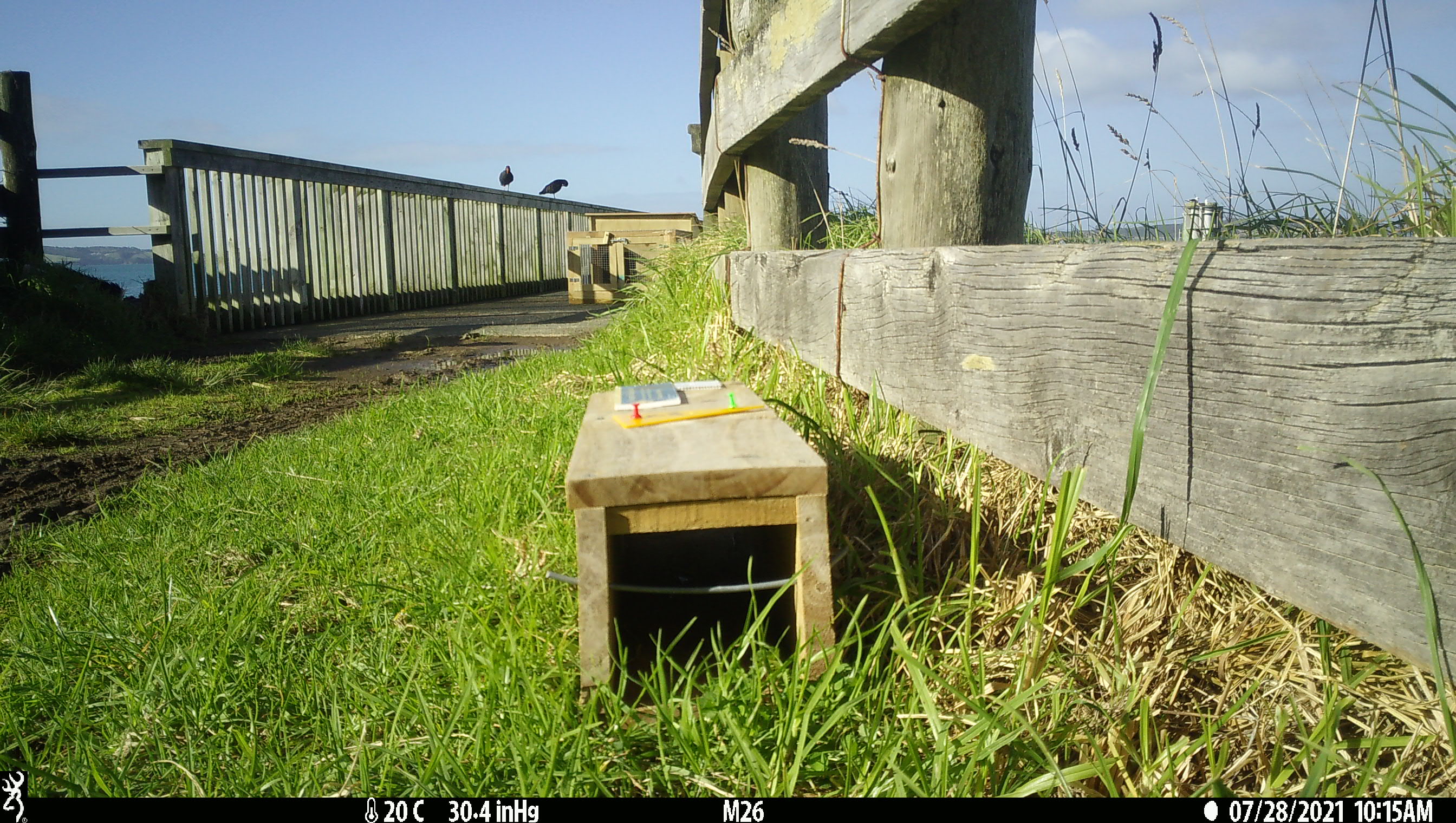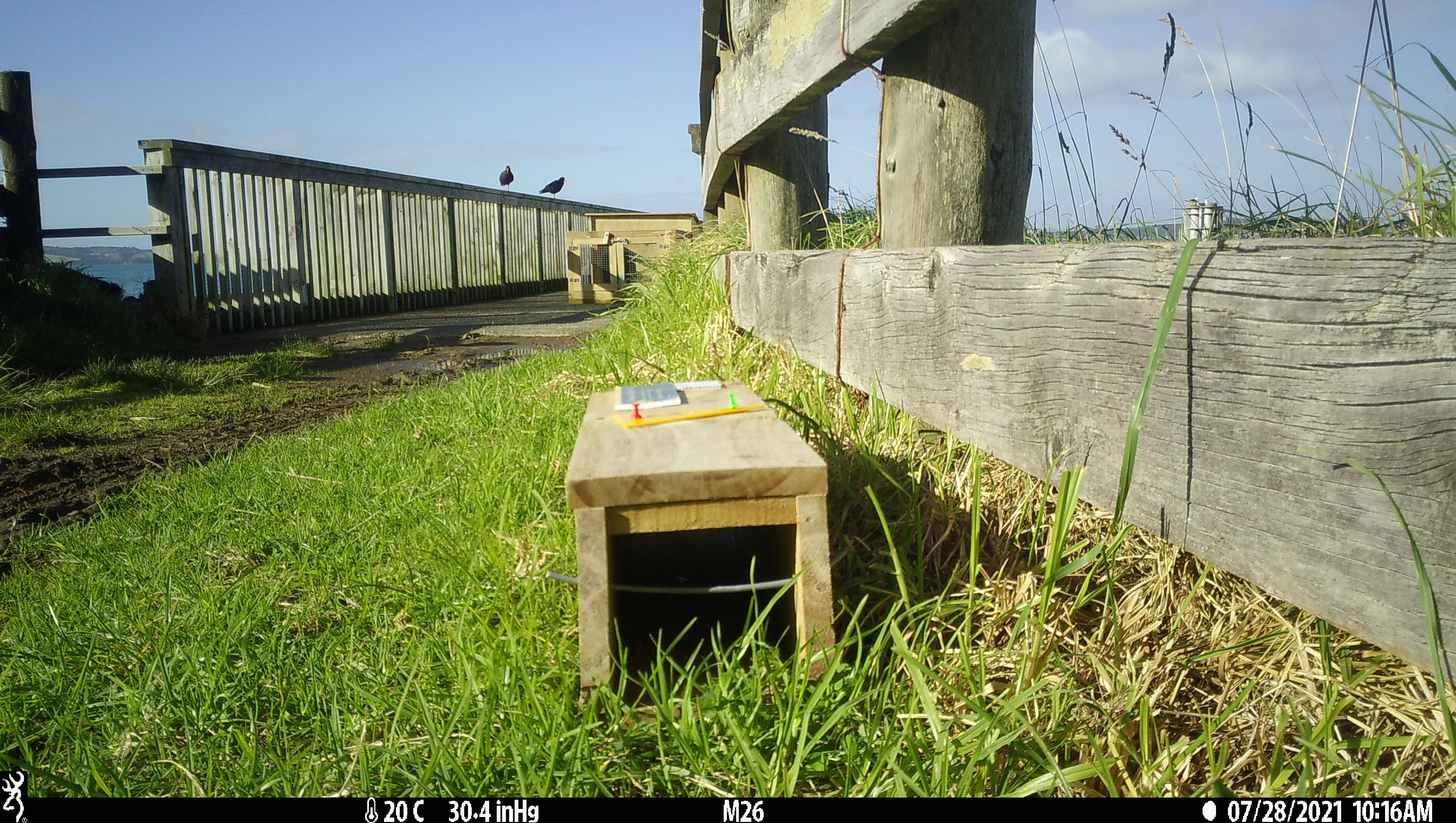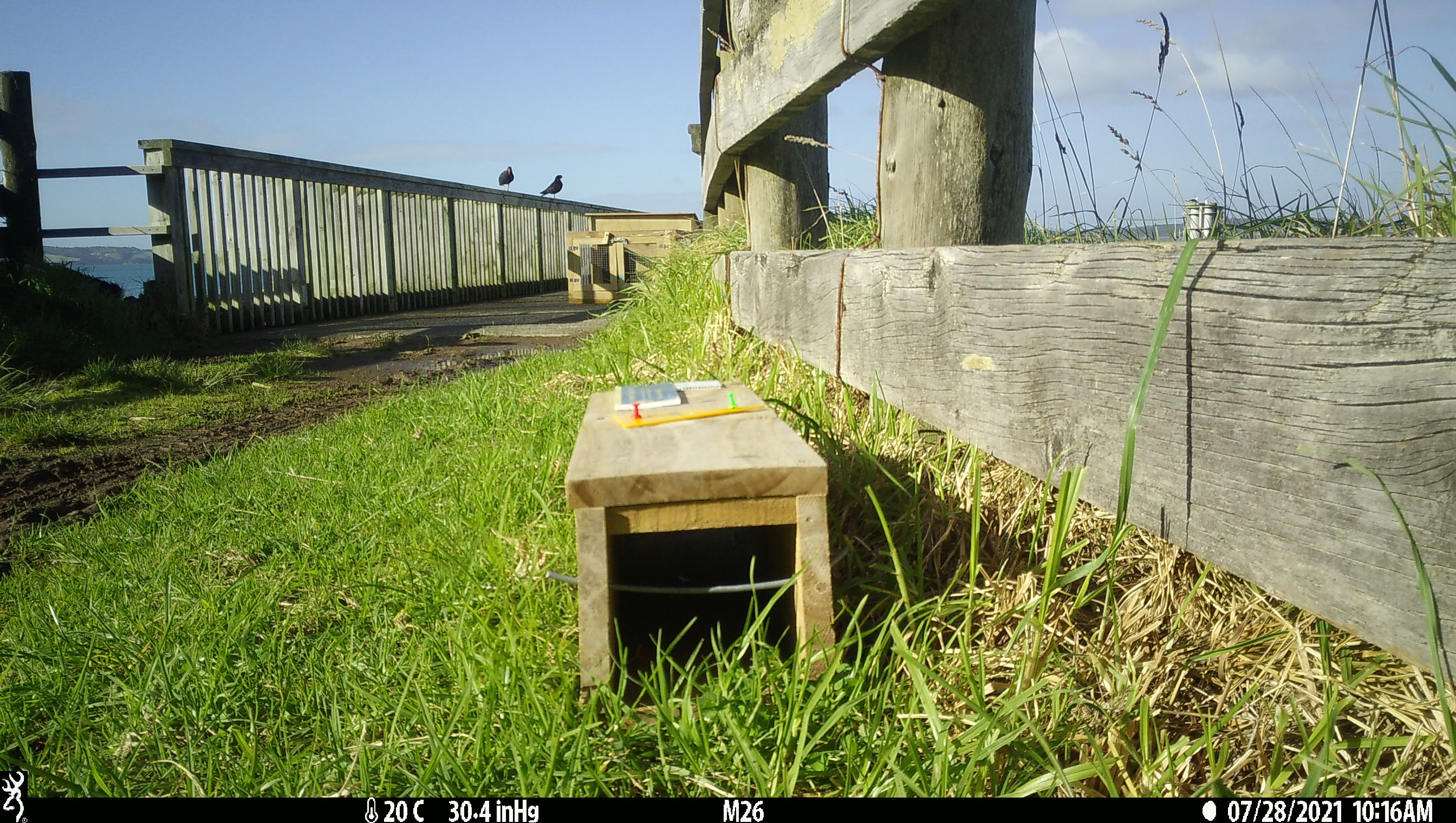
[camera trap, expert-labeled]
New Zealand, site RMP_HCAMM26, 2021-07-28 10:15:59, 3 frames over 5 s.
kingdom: Animalia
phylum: Chordata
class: Aves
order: Charadriiformes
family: Haematopodidae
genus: Haematopus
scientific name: Haematopus unicolor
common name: variable oystercatcher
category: oystercatcher